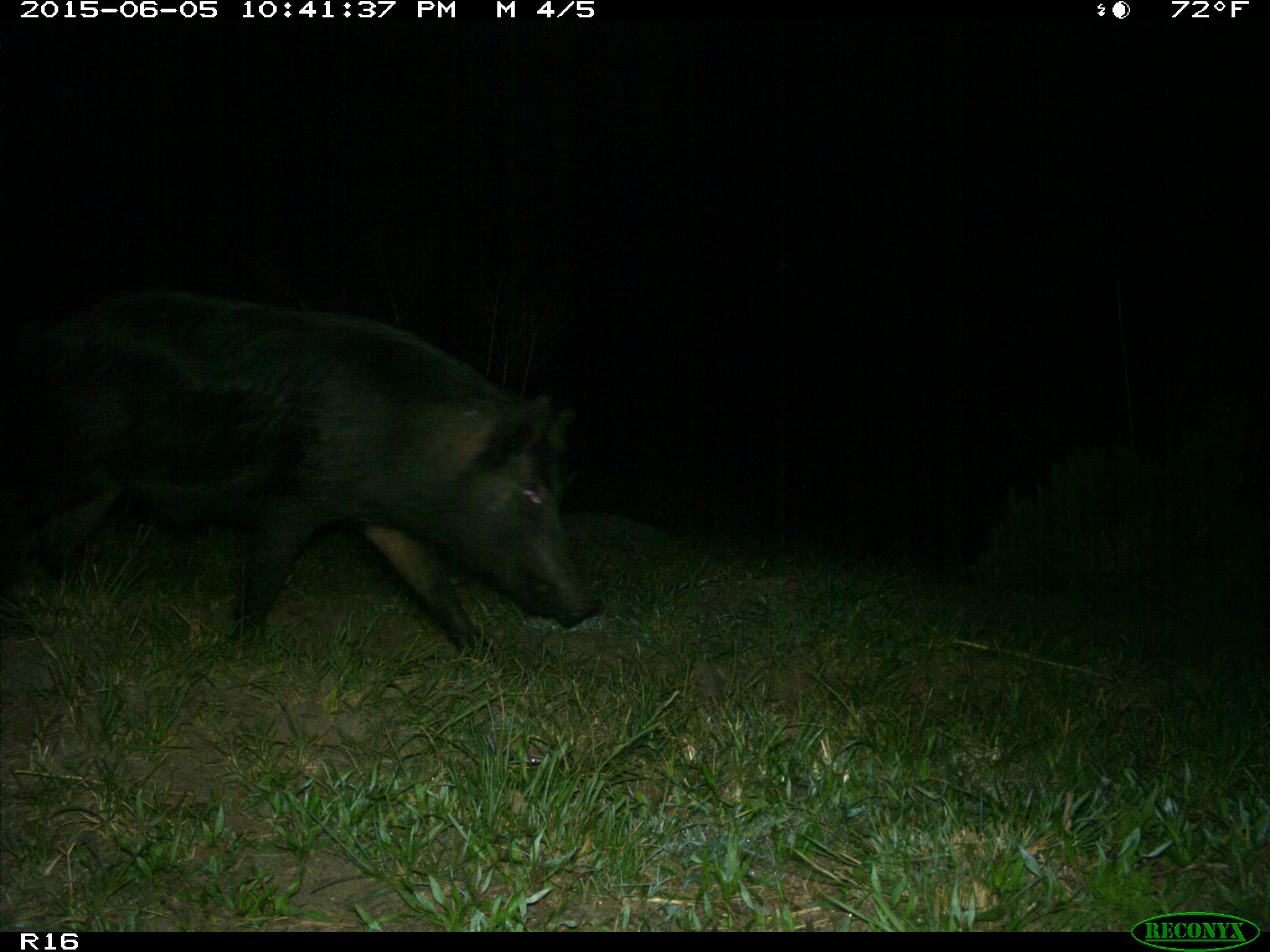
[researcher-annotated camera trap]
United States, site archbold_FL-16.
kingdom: Animalia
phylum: Chordata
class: Mammalia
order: Artiodactyla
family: Suidae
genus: Sus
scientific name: Sus scrofa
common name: wild boar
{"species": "Sus scrofa (wild boar)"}